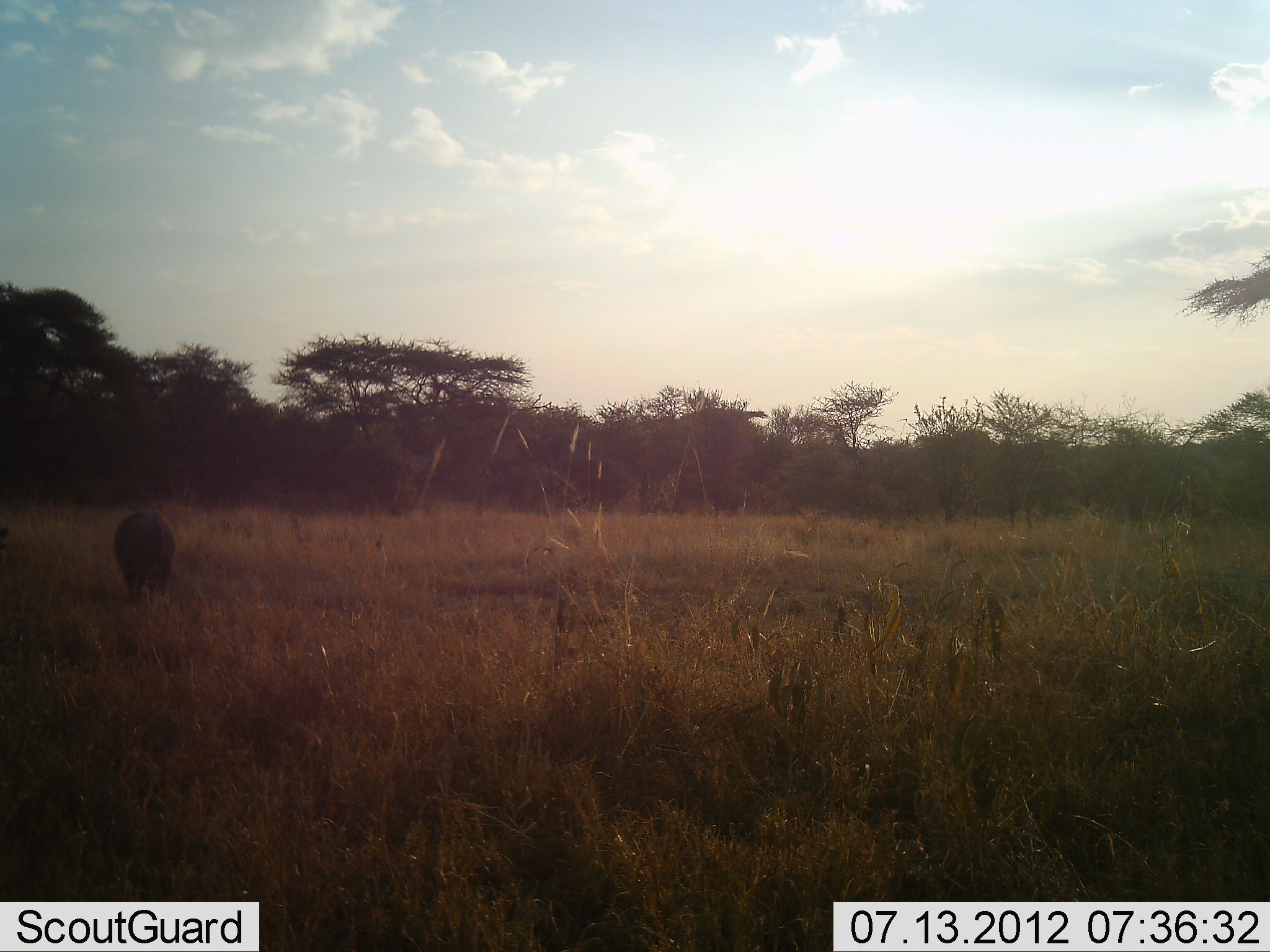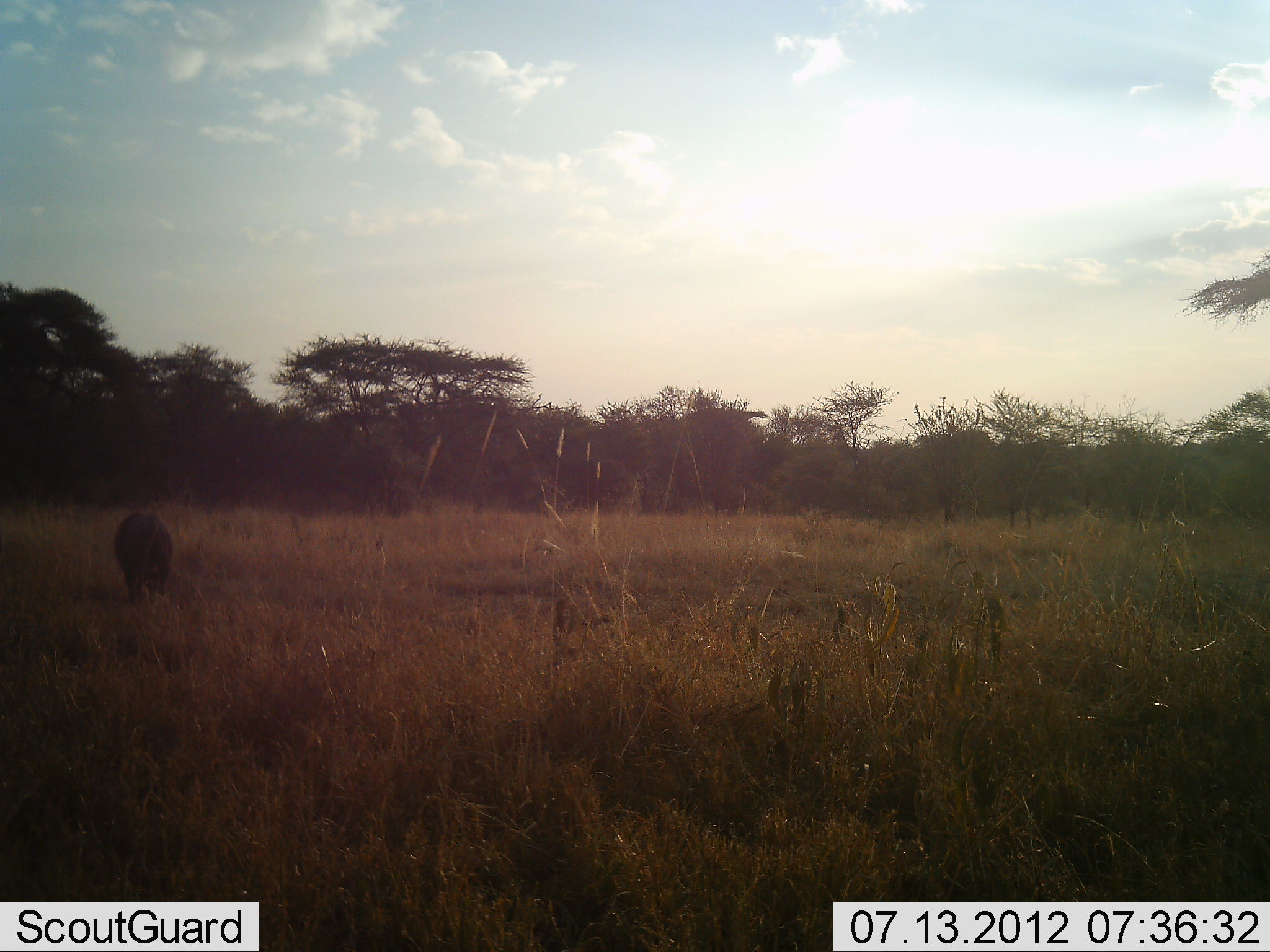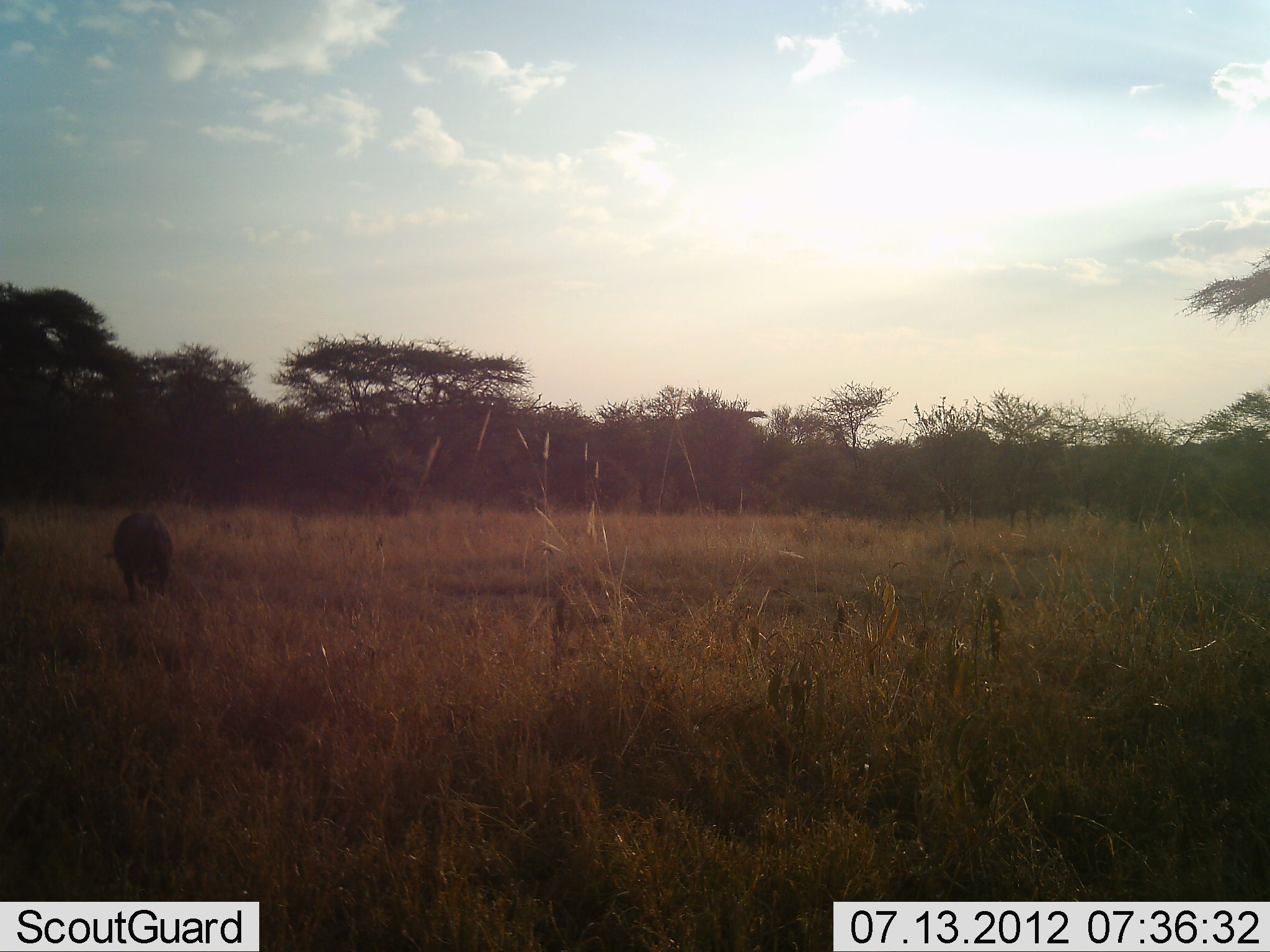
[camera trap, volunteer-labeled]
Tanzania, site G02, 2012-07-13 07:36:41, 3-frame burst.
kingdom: Animalia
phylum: Chordata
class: Mammalia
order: Artiodactyla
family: Bovidae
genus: Syncerus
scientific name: Syncerus caffer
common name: cape buffalo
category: buffalo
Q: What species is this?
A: Buffalo (cape buffalo) (Syncerus caffer).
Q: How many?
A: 1.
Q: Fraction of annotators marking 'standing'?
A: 30%.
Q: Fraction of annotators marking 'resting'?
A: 0%.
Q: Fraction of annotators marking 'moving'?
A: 0%.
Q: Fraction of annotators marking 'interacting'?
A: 0%.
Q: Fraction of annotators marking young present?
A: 10%.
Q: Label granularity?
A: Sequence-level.